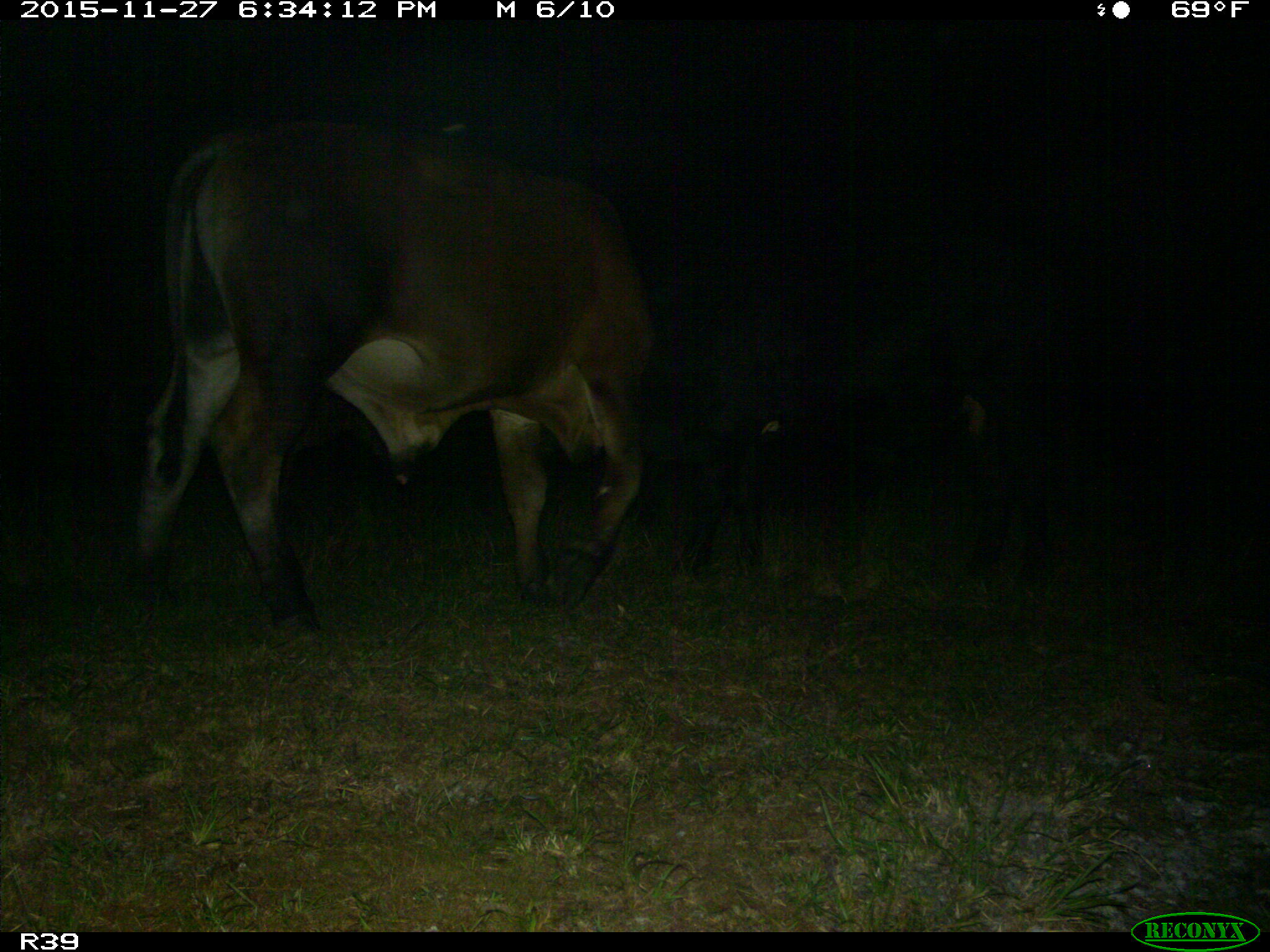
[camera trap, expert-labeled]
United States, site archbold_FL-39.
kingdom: Animalia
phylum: Chordata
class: Mammalia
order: Artiodactyla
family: Bovidae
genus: Bos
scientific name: Bos taurus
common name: domestic cow